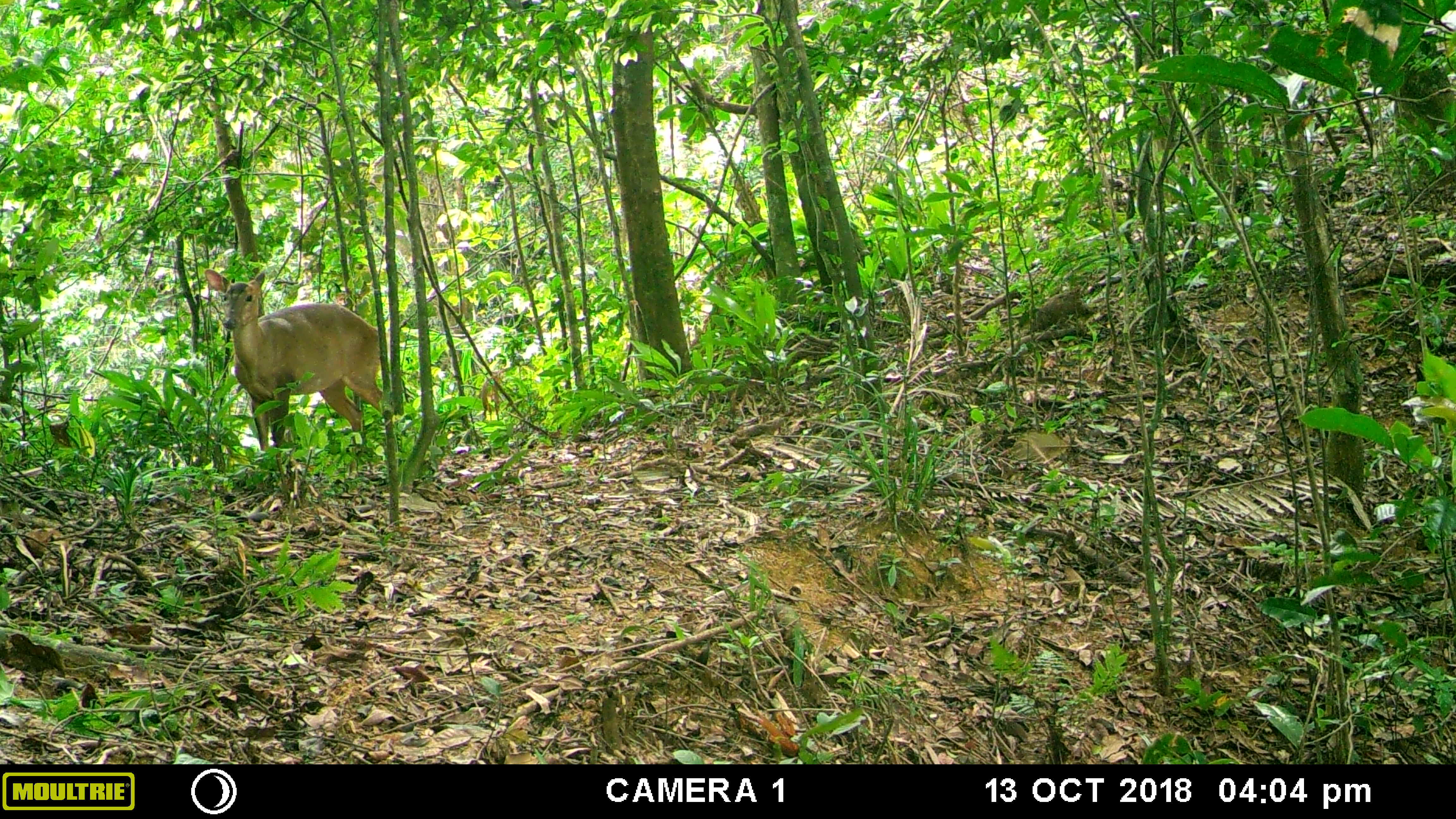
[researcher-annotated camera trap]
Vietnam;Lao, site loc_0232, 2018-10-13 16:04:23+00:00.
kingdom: Animalia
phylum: Chordata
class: Mammalia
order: Artiodactyla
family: Cervidae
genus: Muntiacus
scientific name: Muntiacus vuquangensis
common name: large-antlered muntjac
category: large antlered muntjac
Large antlered muntjac (large-antlered muntjac) (Muntiacus vuquangensis). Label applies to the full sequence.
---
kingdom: Animalia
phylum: Chordata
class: Mammalia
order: Carnivora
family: Mustelidae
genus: Martes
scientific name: Martes flavigula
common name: yellow-throated marten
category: yellow throated marten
Yellow throated marten (yellow-throated marten) (Martes flavigula). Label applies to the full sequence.